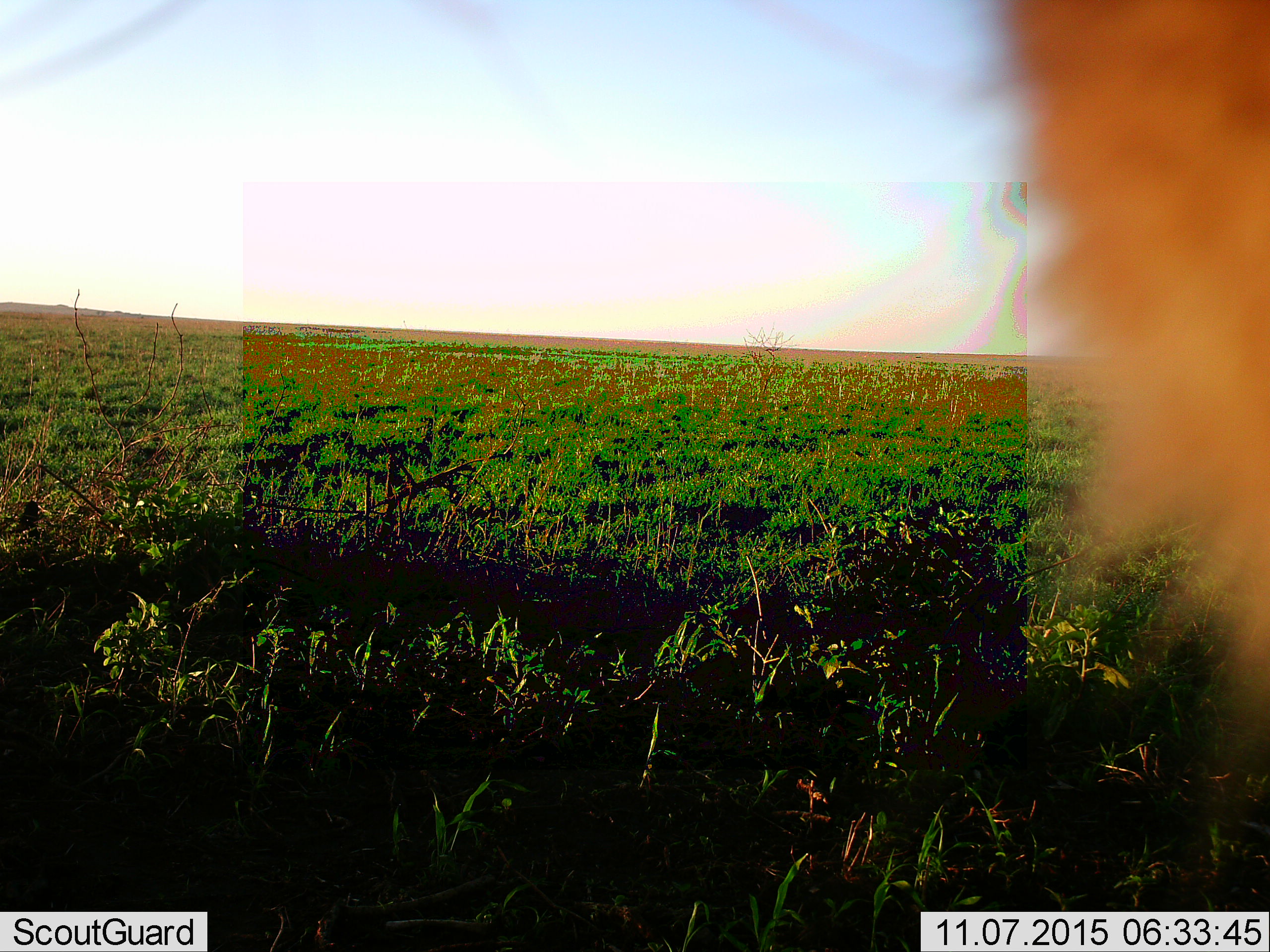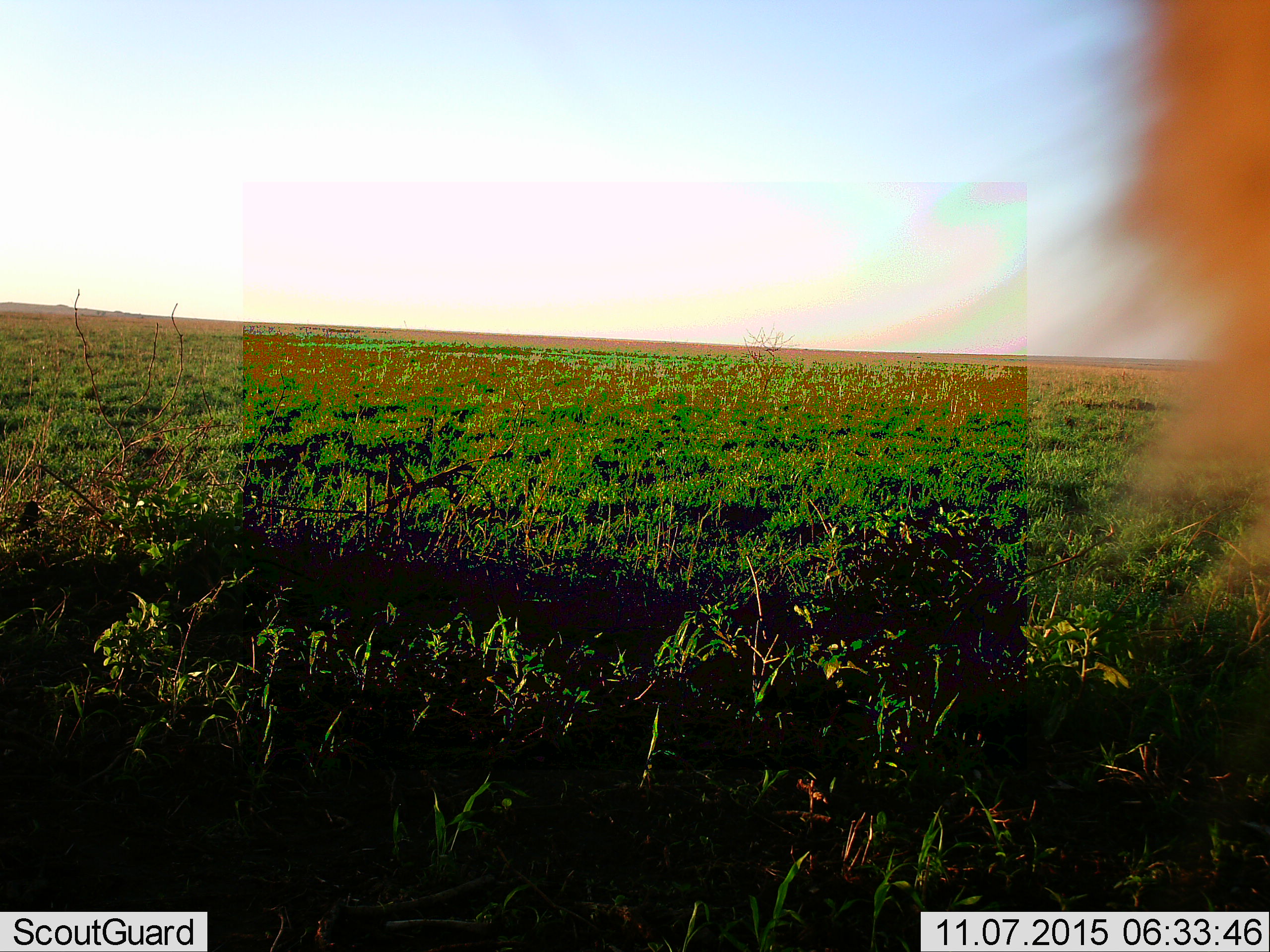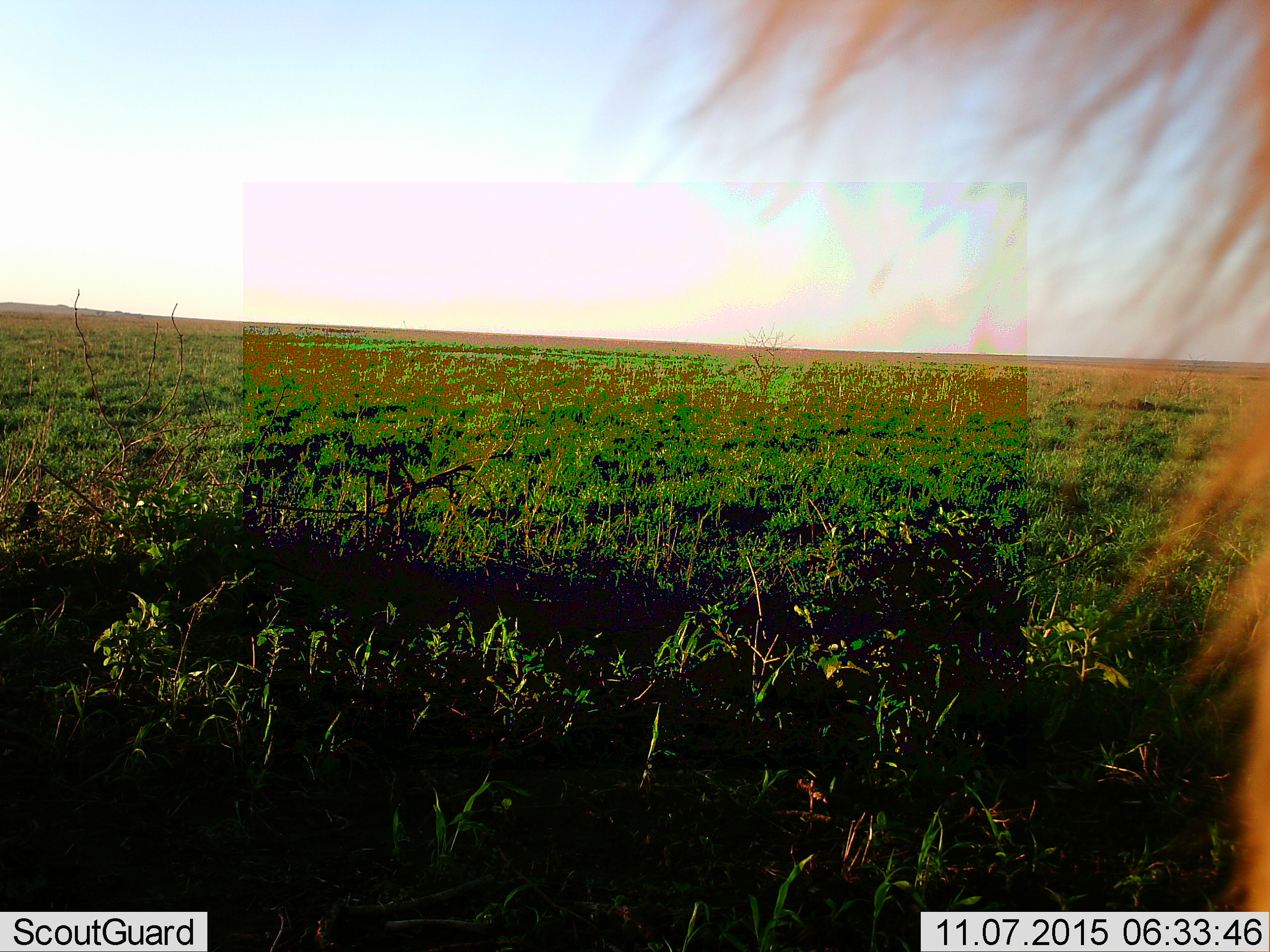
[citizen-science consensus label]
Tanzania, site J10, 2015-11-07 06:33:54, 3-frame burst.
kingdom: Animalia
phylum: Chordata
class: Mammalia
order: Carnivora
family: Felidae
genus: Panthera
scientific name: Panthera leo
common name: lion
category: lionmale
Lionmale (lion) (Panthera leo), count 1. Behavior (volunteer vote fractions): standing 67%, resting 0%, moving 33%, interacting 0%. Young present (vote fraction): 0%. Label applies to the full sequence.